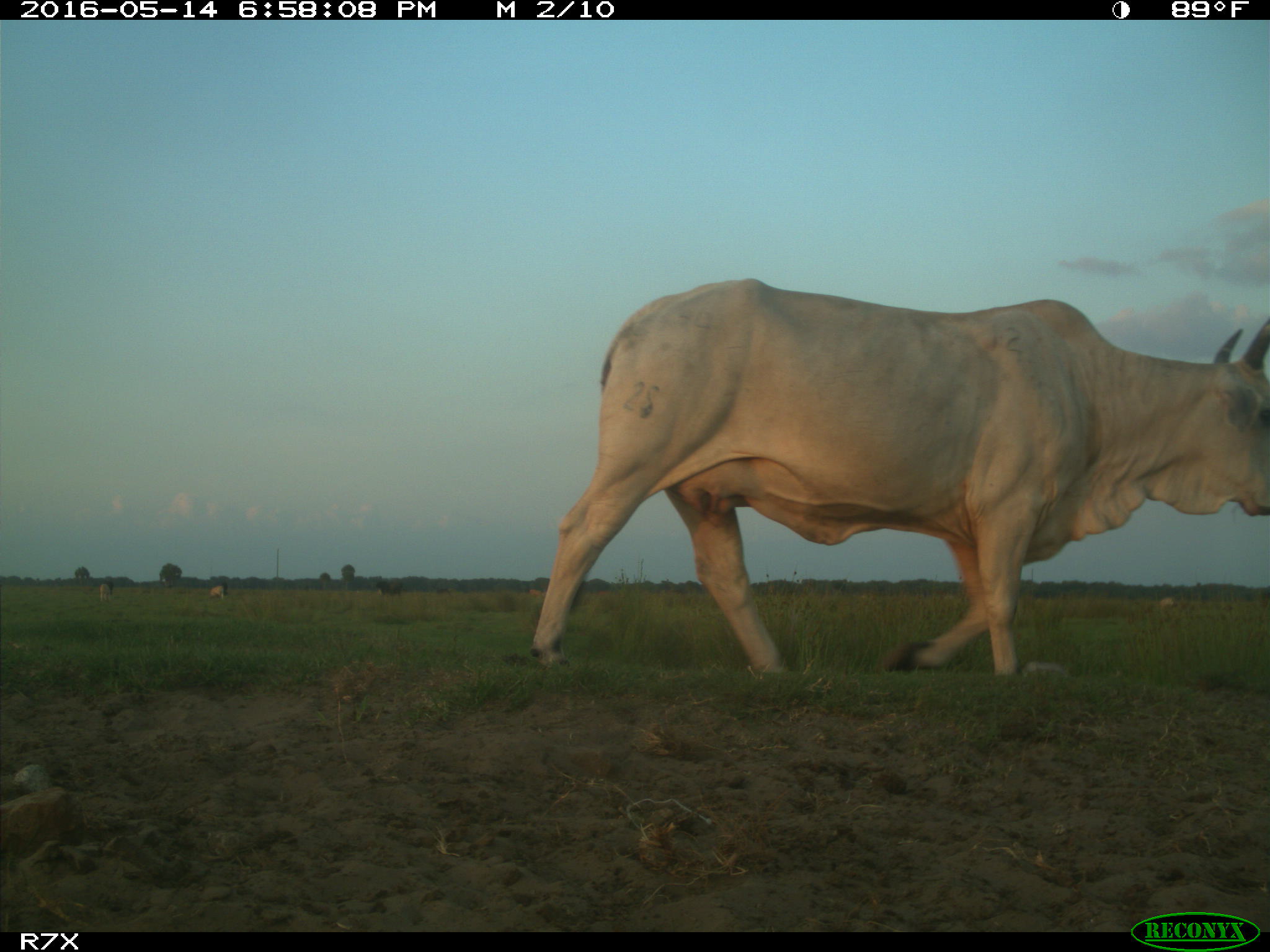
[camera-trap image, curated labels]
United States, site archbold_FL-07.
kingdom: Animalia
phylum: Chordata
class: Mammalia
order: Artiodactyla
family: Bovidae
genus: Bos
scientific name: Bos taurus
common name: domestic cow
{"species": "Bos taurus (domestic cow)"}